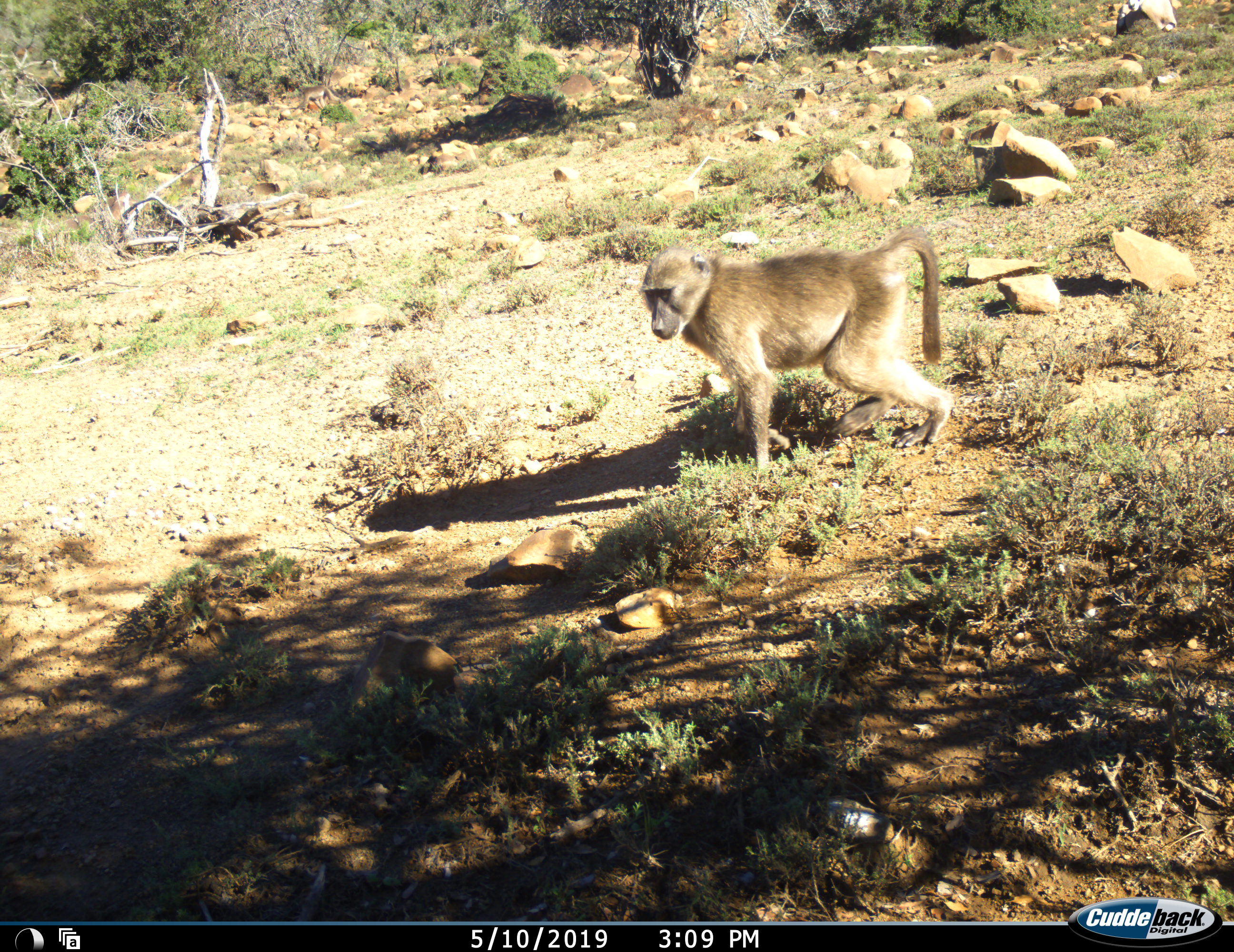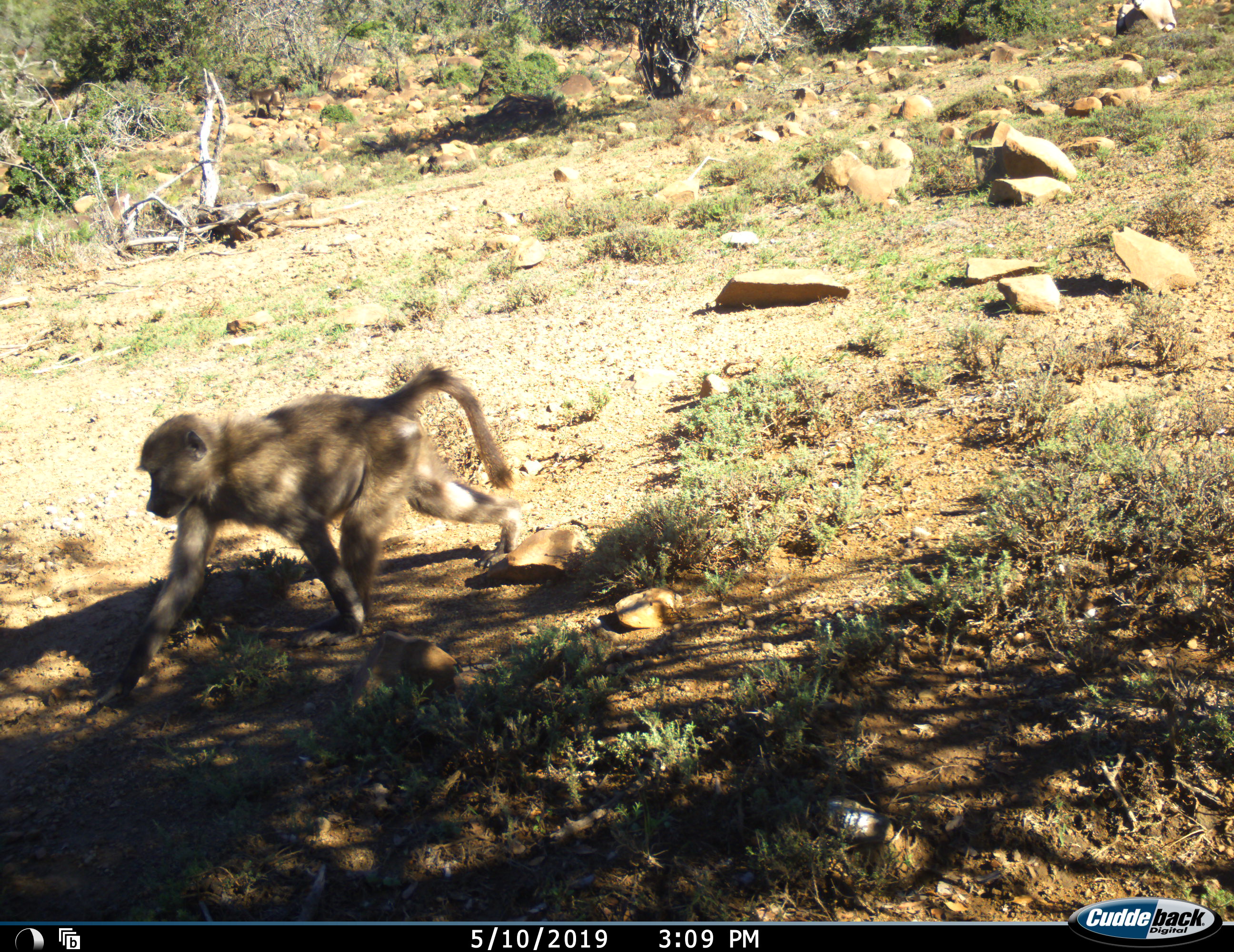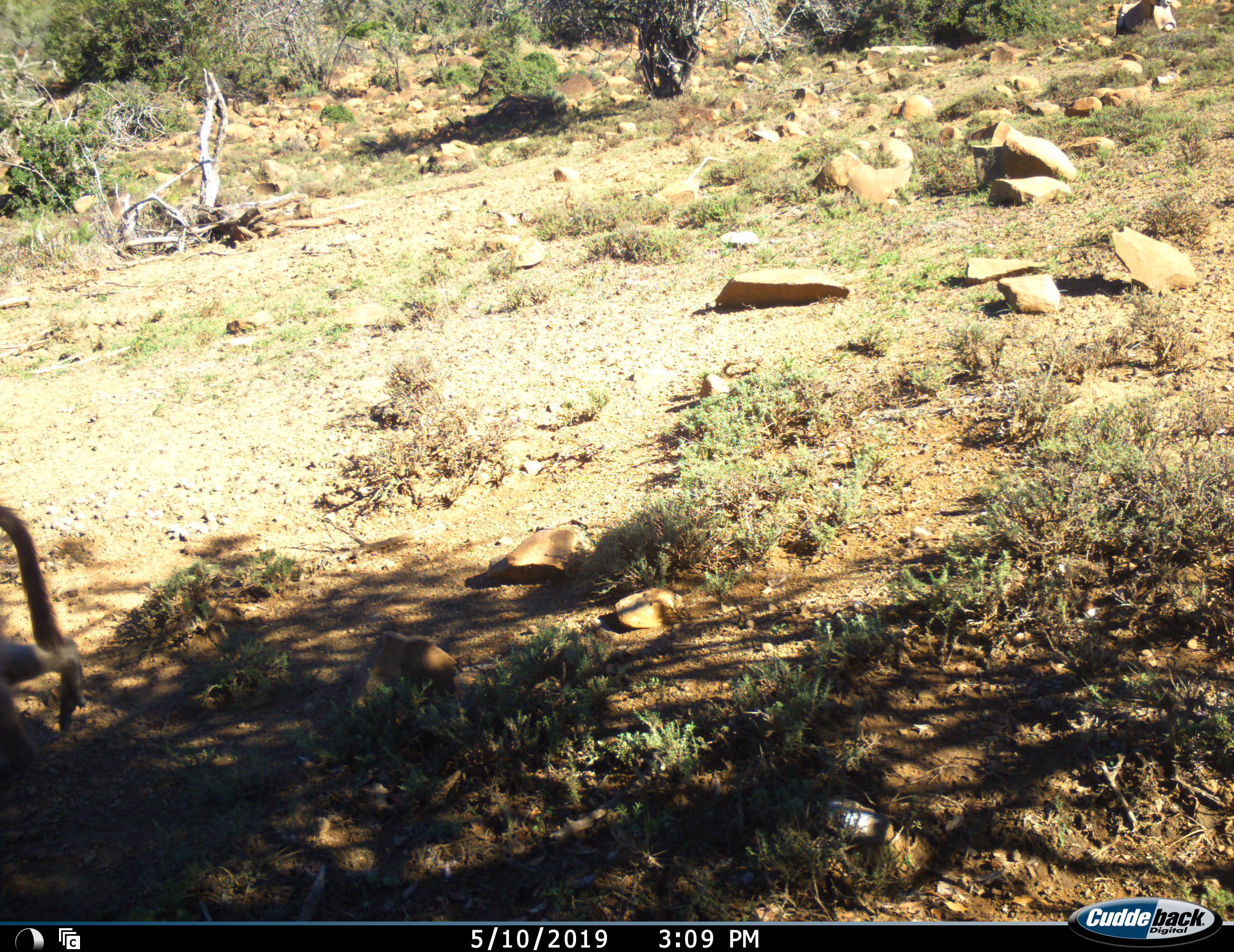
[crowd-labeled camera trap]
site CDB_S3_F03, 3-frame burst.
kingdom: Animalia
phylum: Chordata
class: Mammalia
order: Primates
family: Cercopithecidae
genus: Papio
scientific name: Papio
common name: baboon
Baboon (Papio), count 1. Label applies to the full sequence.